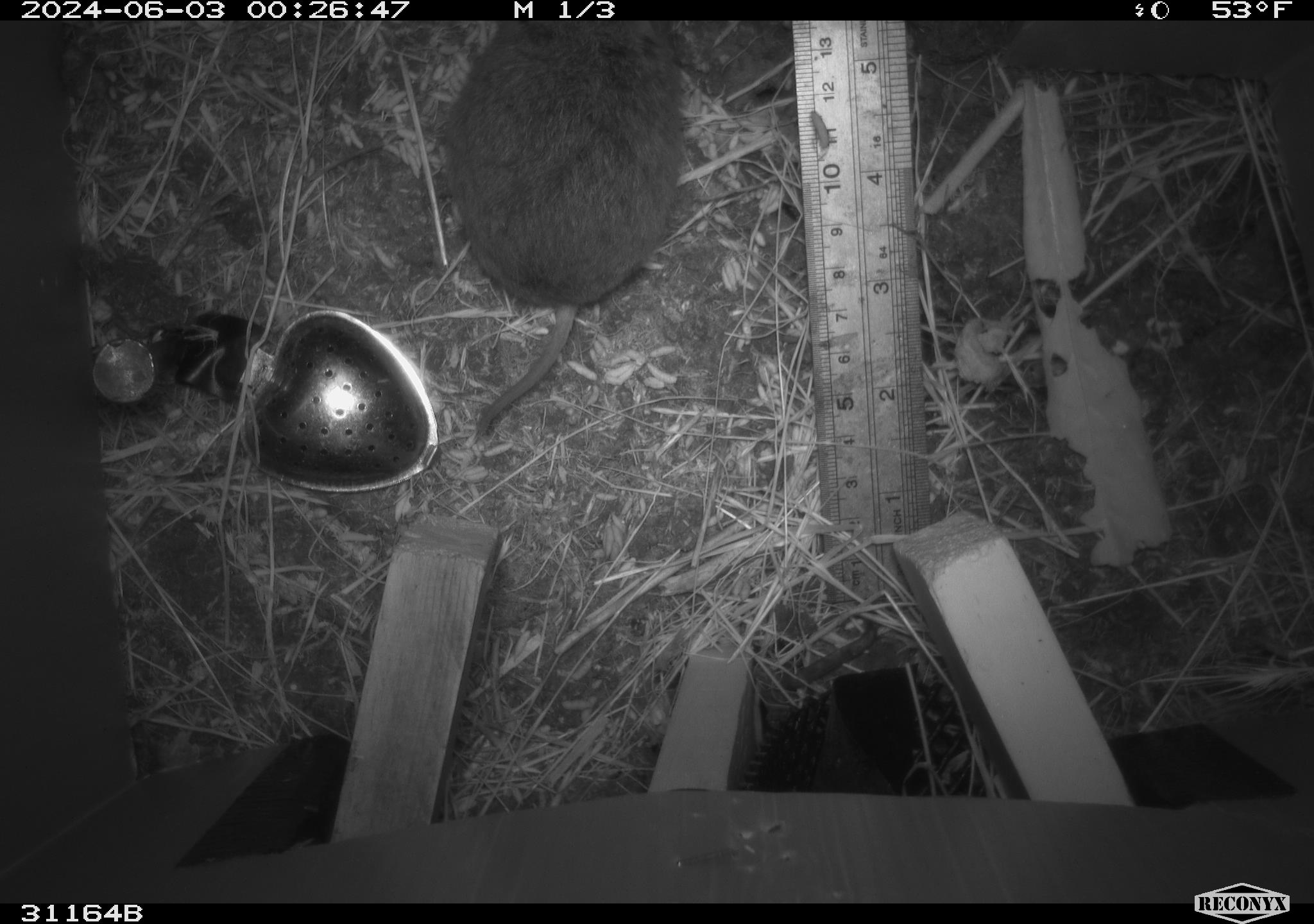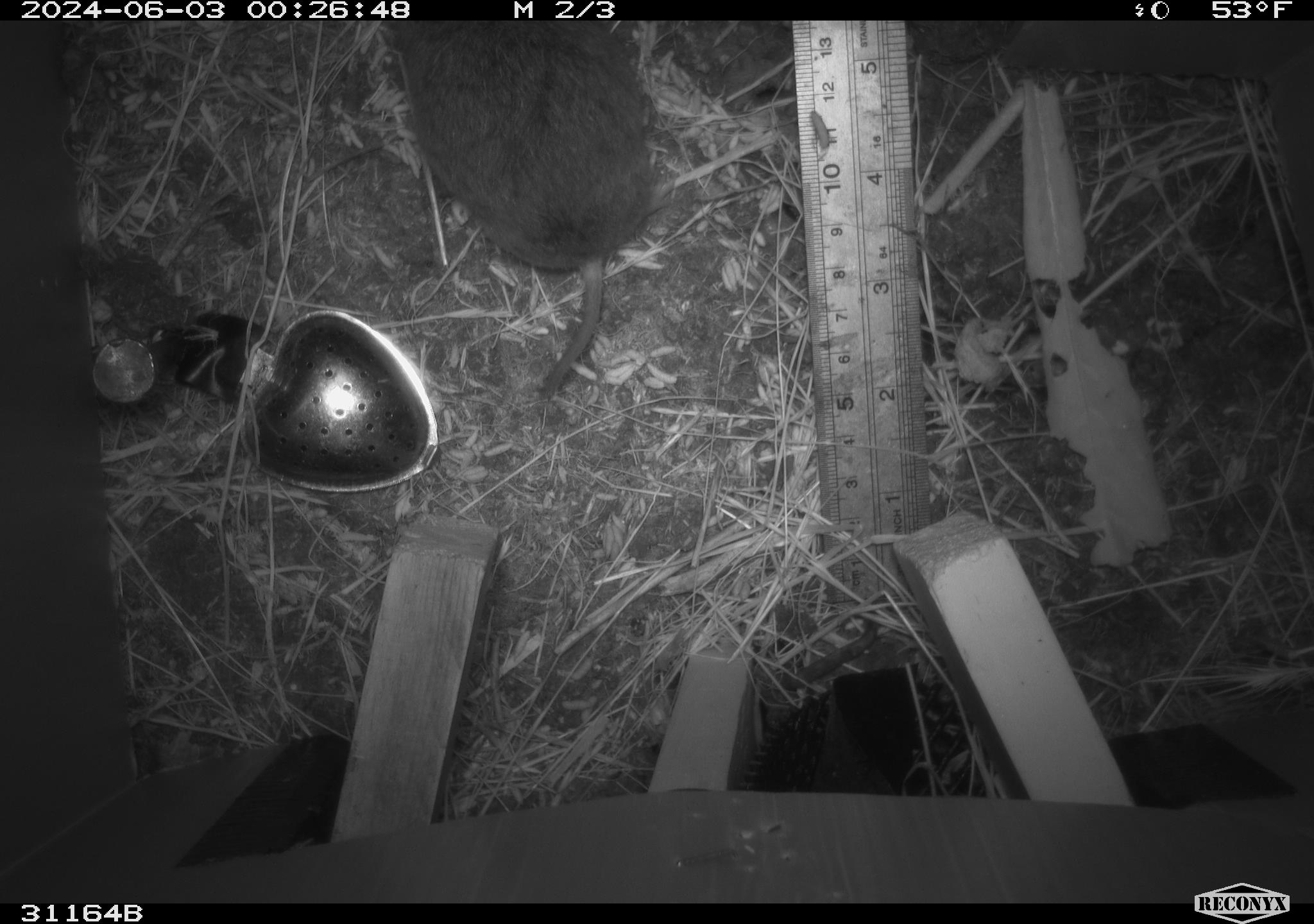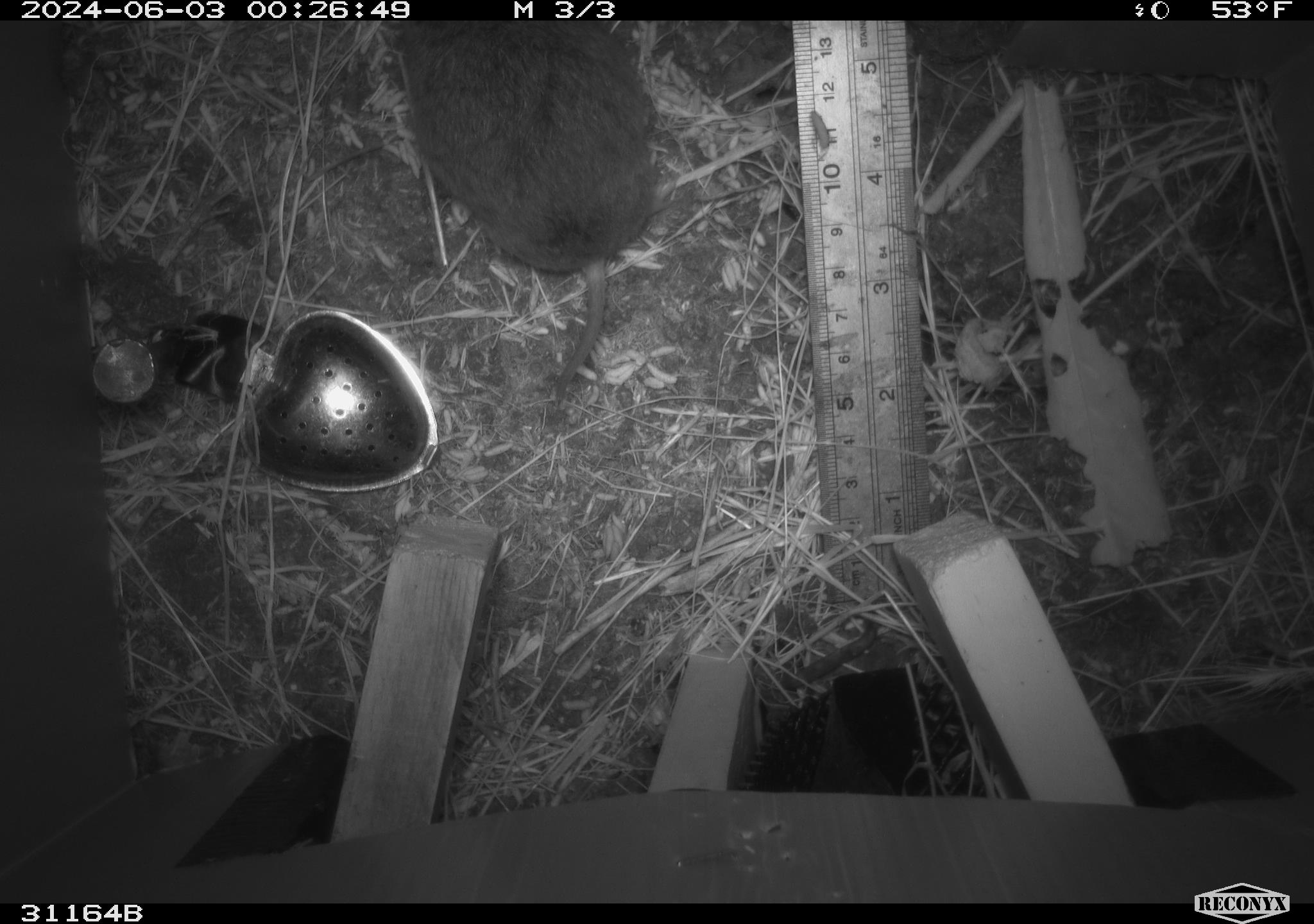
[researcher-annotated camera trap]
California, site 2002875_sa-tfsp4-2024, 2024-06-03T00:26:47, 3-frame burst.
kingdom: Animalia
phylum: Chordata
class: Mammalia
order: Rodentia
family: Cricetidae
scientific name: Arvicolinae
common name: voles, lemmings, and muskrats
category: arvicolinae subfamily